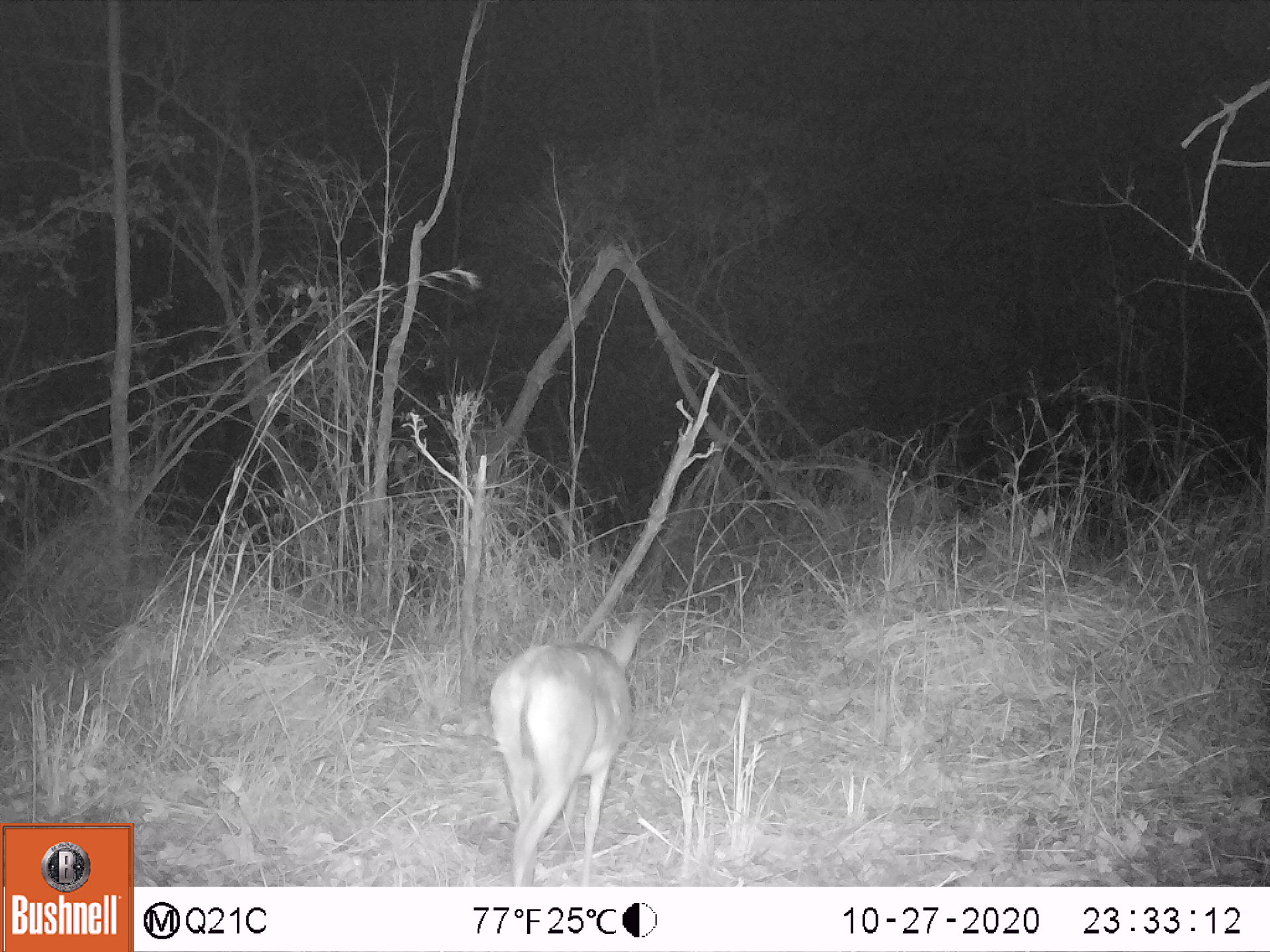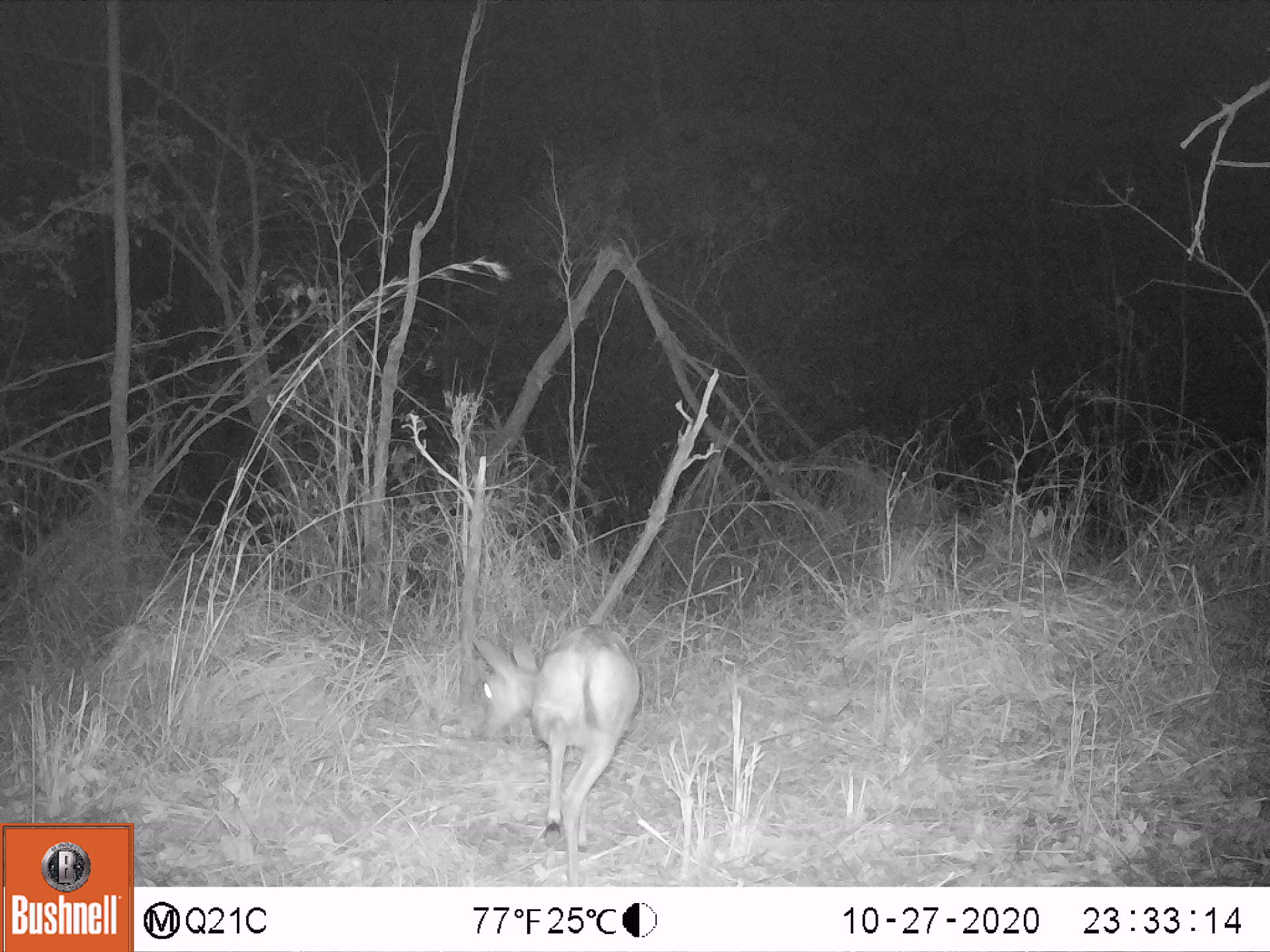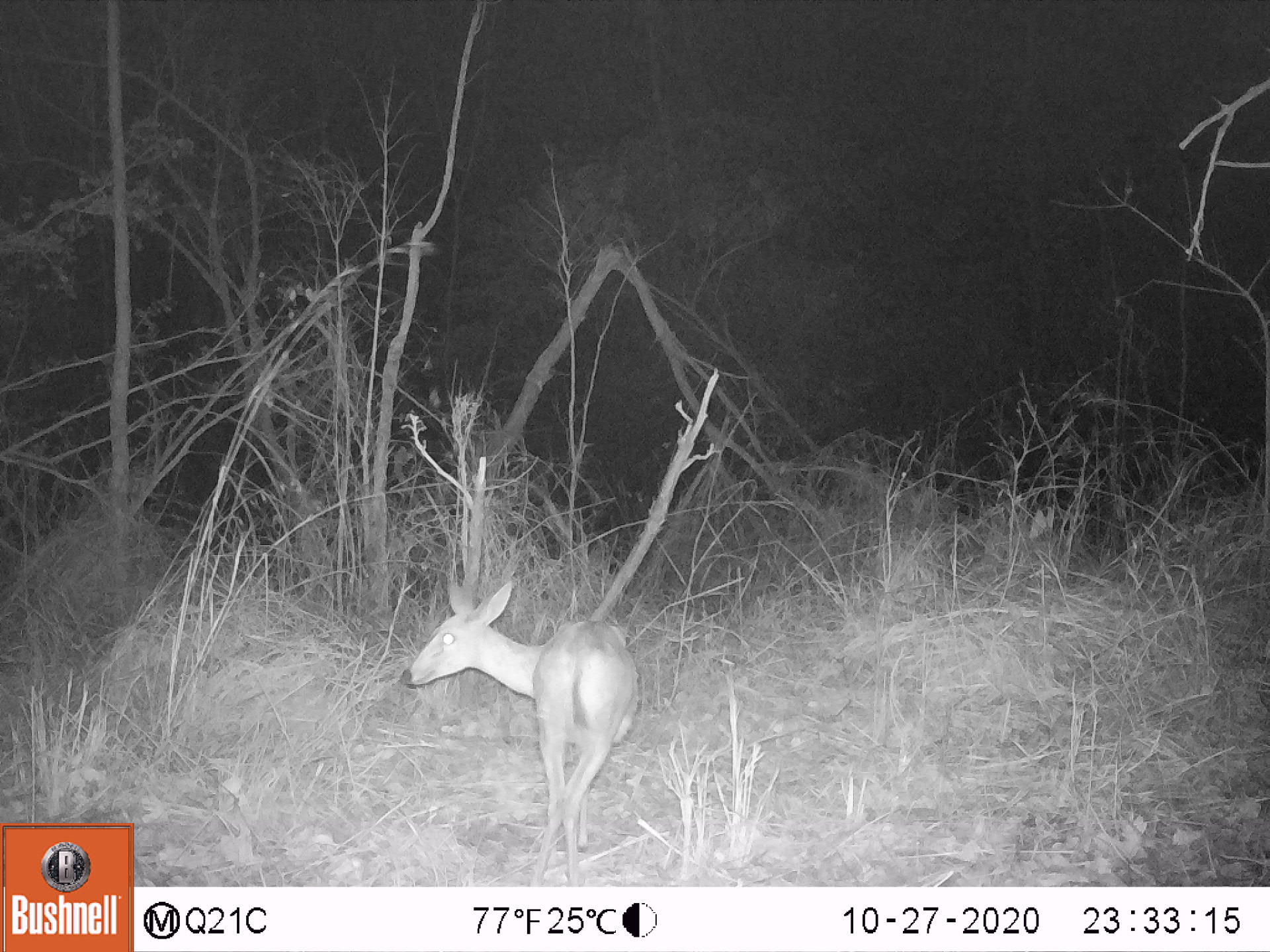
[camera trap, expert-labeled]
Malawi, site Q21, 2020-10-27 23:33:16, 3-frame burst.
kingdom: Animalia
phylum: Chordata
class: Mammalia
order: Artiodactyla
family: Bovidae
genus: Sylvicapra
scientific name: Sylvicapra grimmia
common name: common duiker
Common duiker (Sylvicapra grimmia), count 1.